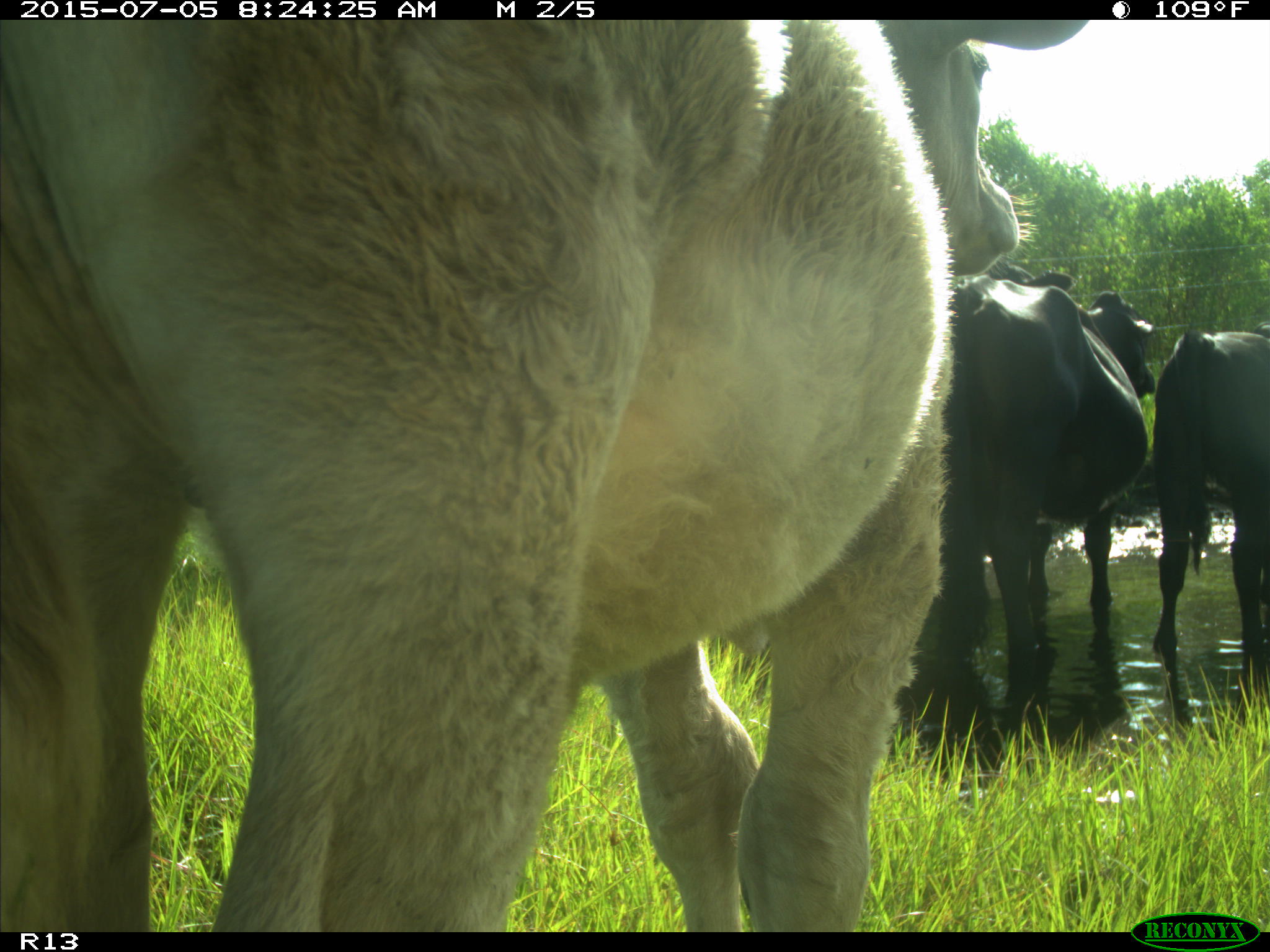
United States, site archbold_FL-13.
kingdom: Animalia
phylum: Chordata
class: Mammalia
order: Artiodactyla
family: Bovidae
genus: Bos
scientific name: Bos taurus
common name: domestic cow